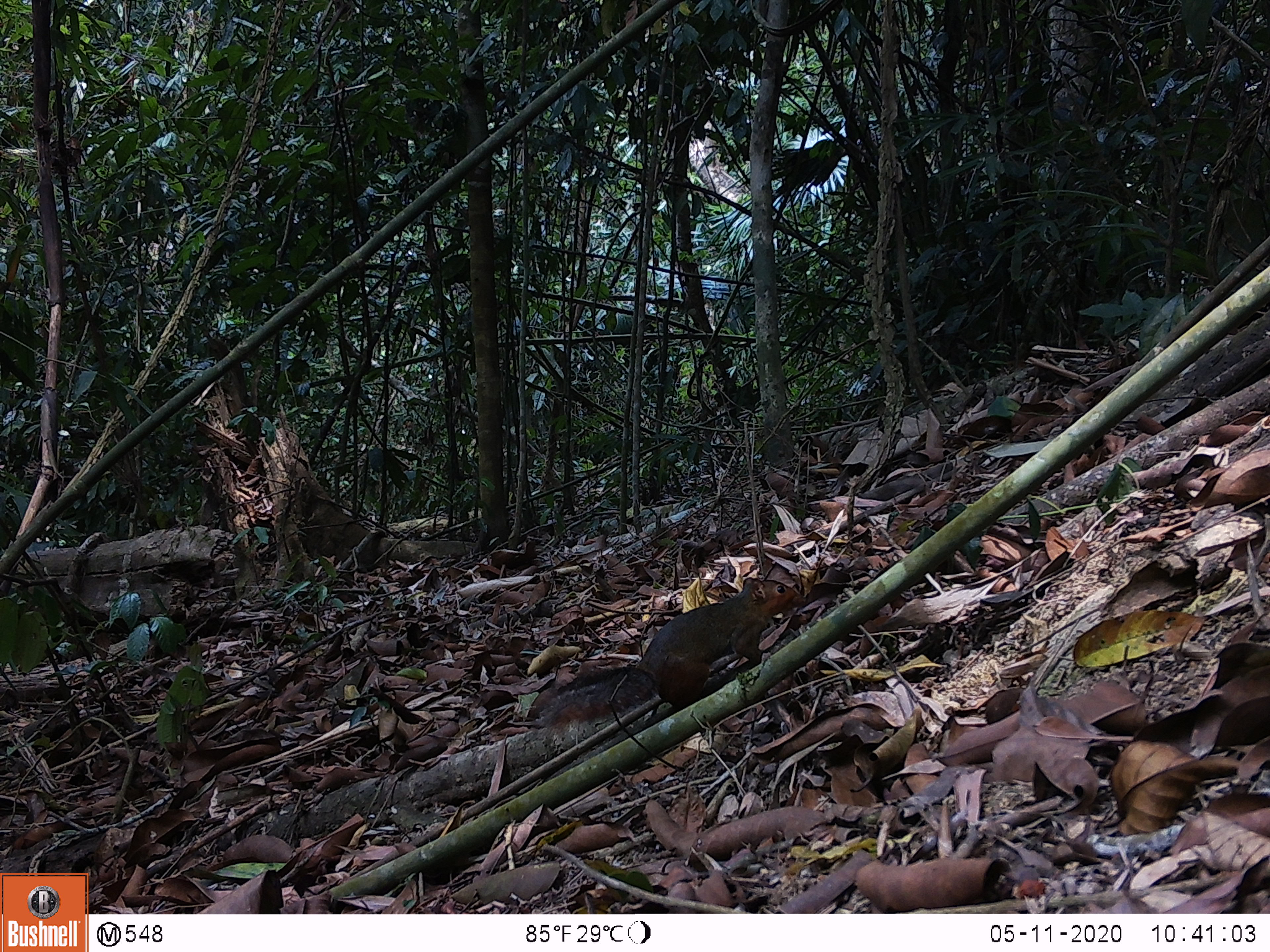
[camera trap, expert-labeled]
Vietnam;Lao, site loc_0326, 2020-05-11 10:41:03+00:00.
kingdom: Animalia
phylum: Chordata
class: Mammalia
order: Rodentia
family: Sciuridae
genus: Dremomys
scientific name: Dremomys rufigenis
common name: red-cheeked squirrel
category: red cheeked squirrel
Red cheeked squirrel (red-cheeked squirrel) (Dremomys rufigenis). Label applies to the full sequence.